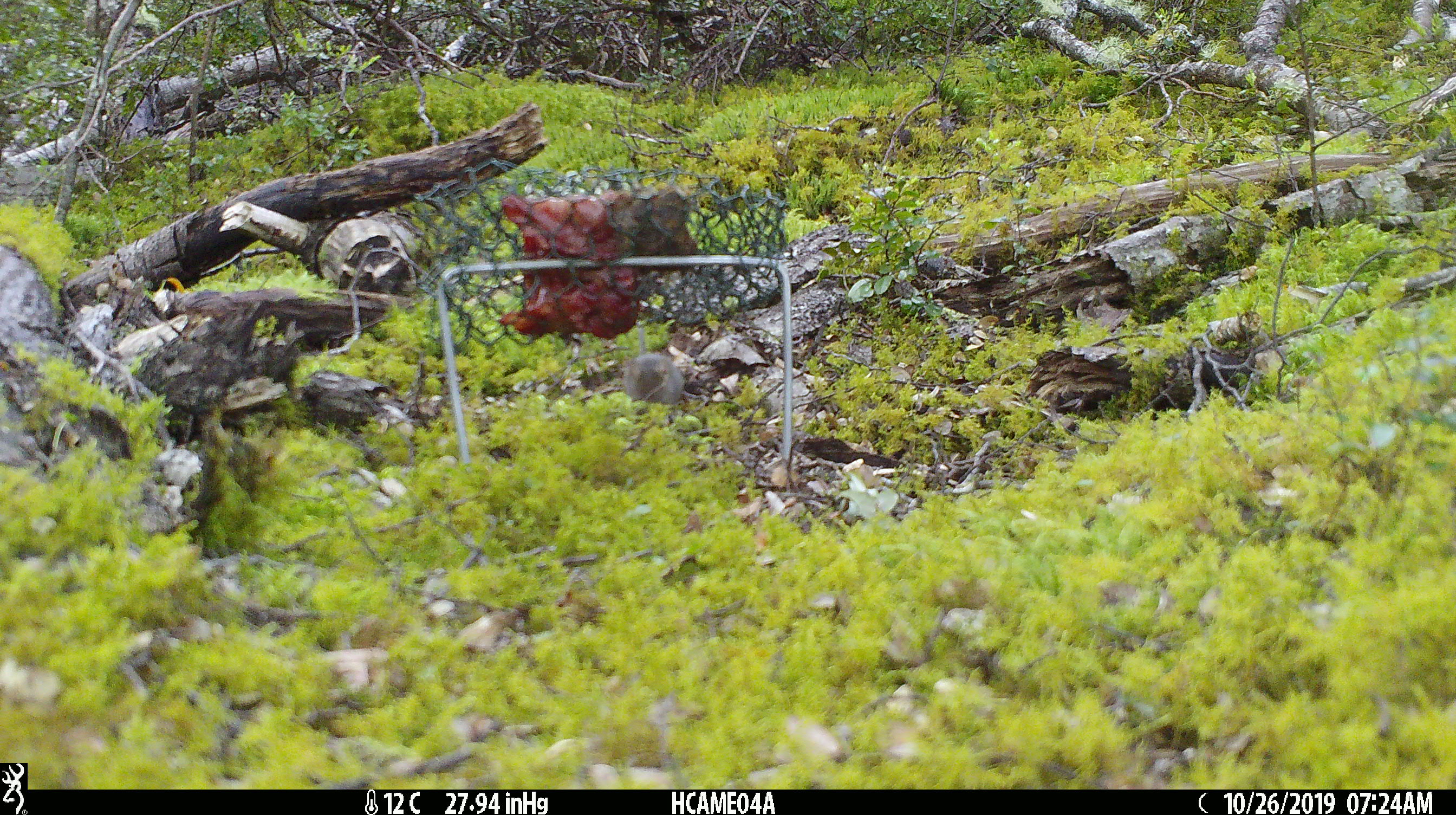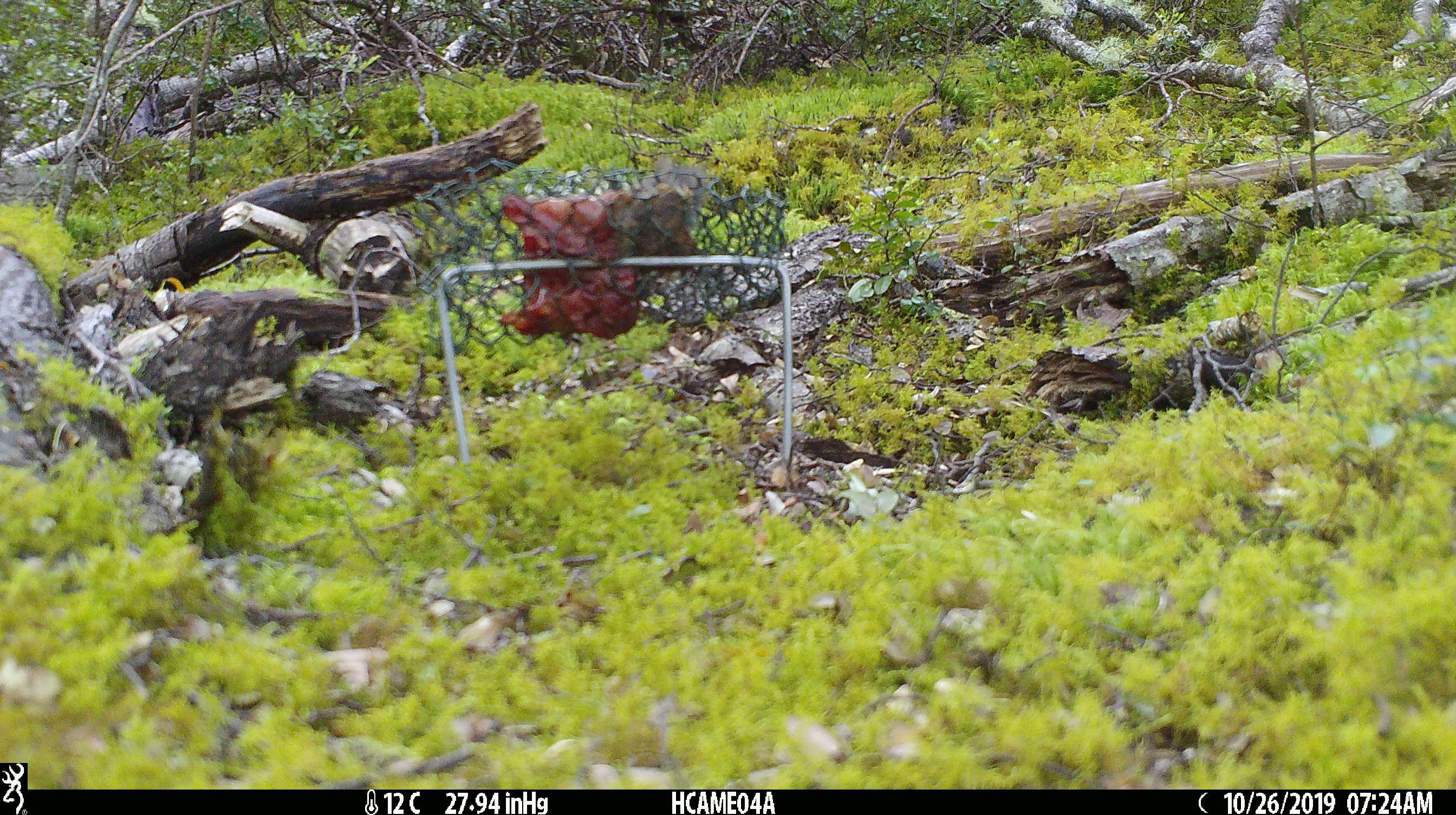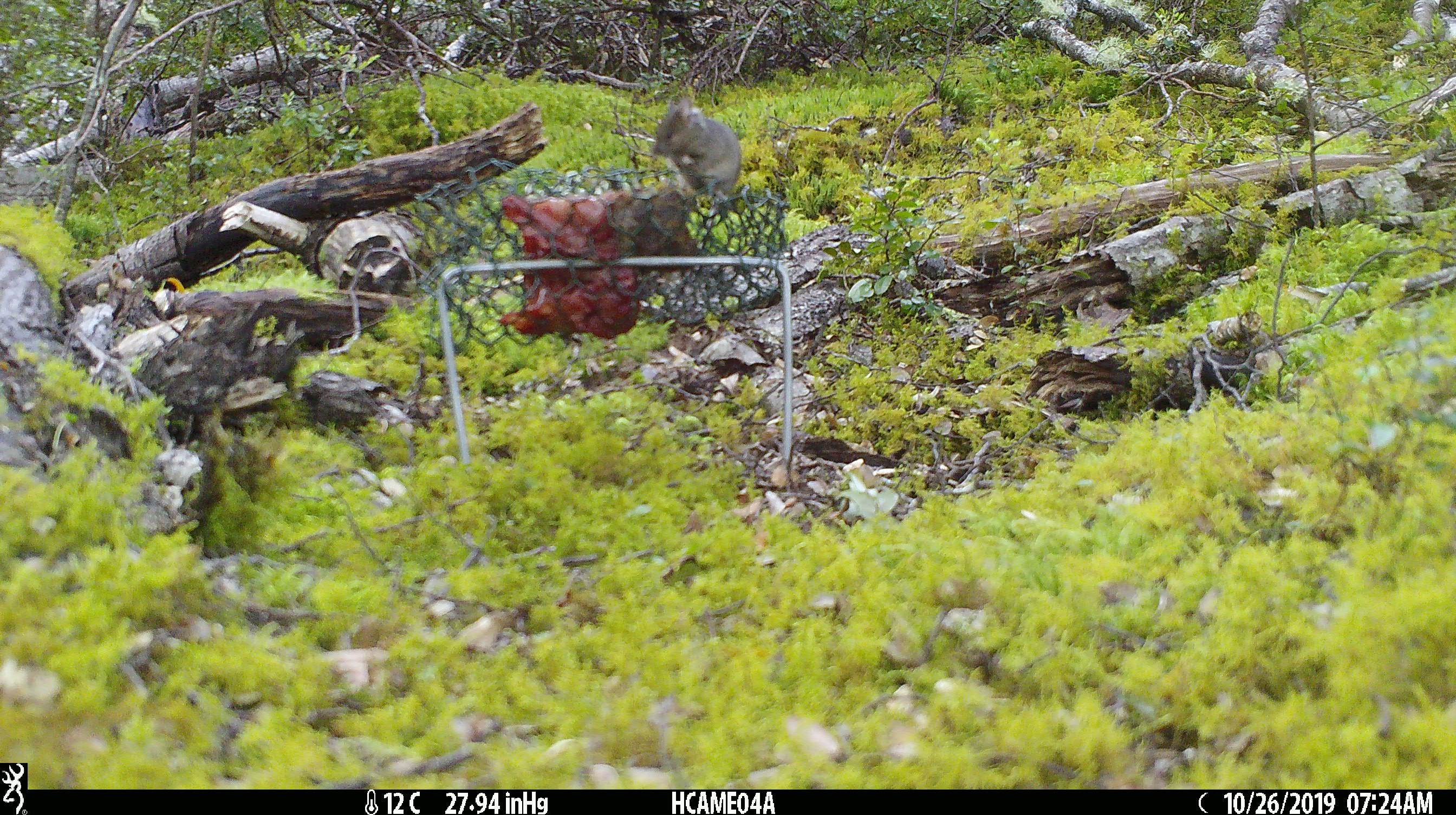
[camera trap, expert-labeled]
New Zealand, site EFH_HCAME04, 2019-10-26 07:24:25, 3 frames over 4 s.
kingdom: Animalia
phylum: Chordata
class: Mammalia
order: Rodentia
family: Muridae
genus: Mus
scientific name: Mus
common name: mouse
Mouse (Mus).